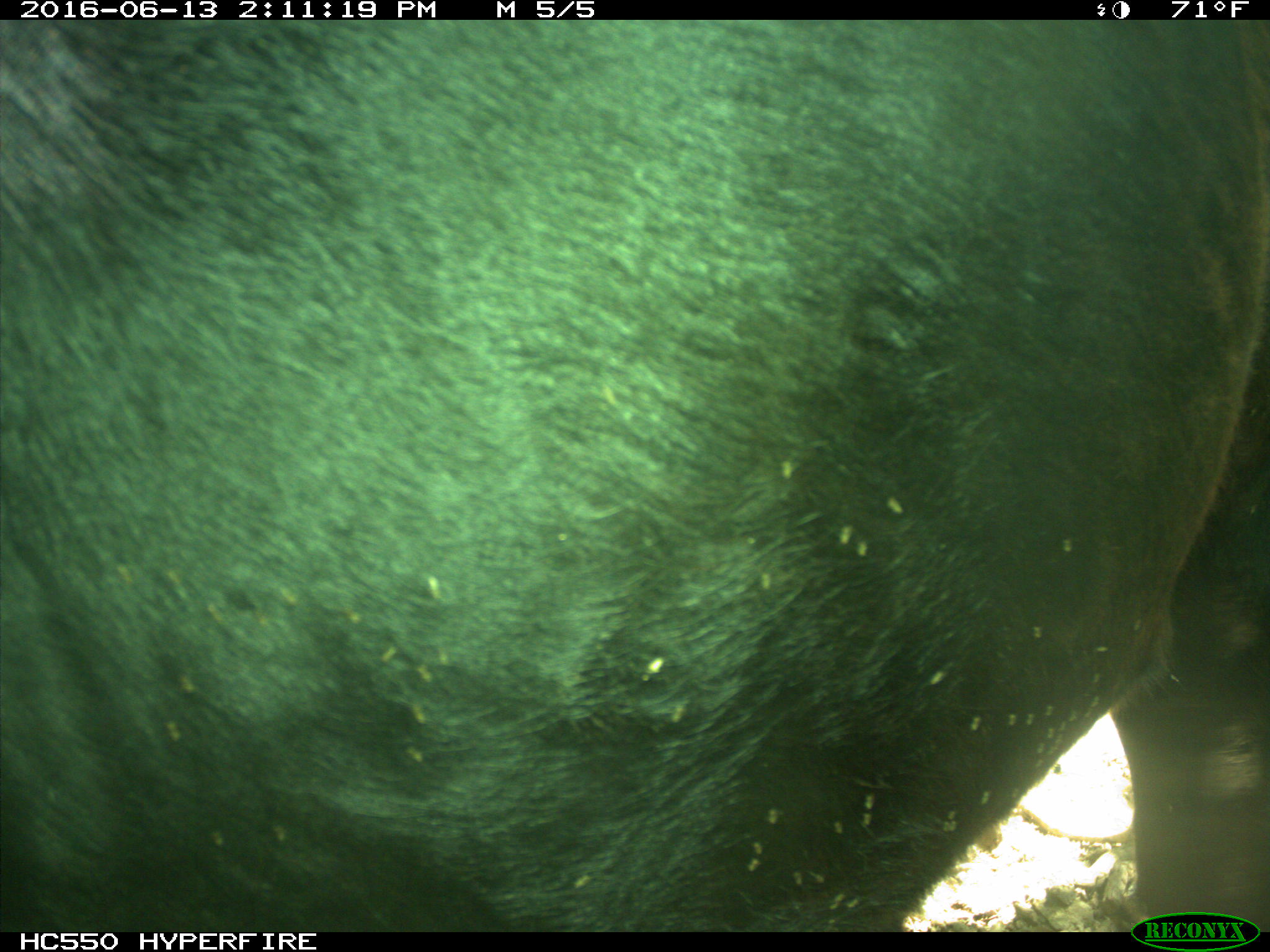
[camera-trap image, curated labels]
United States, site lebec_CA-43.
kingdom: Animalia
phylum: Chordata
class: Mammalia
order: Artiodactyla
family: Bovidae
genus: Bos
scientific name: Bos taurus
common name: domestic cow